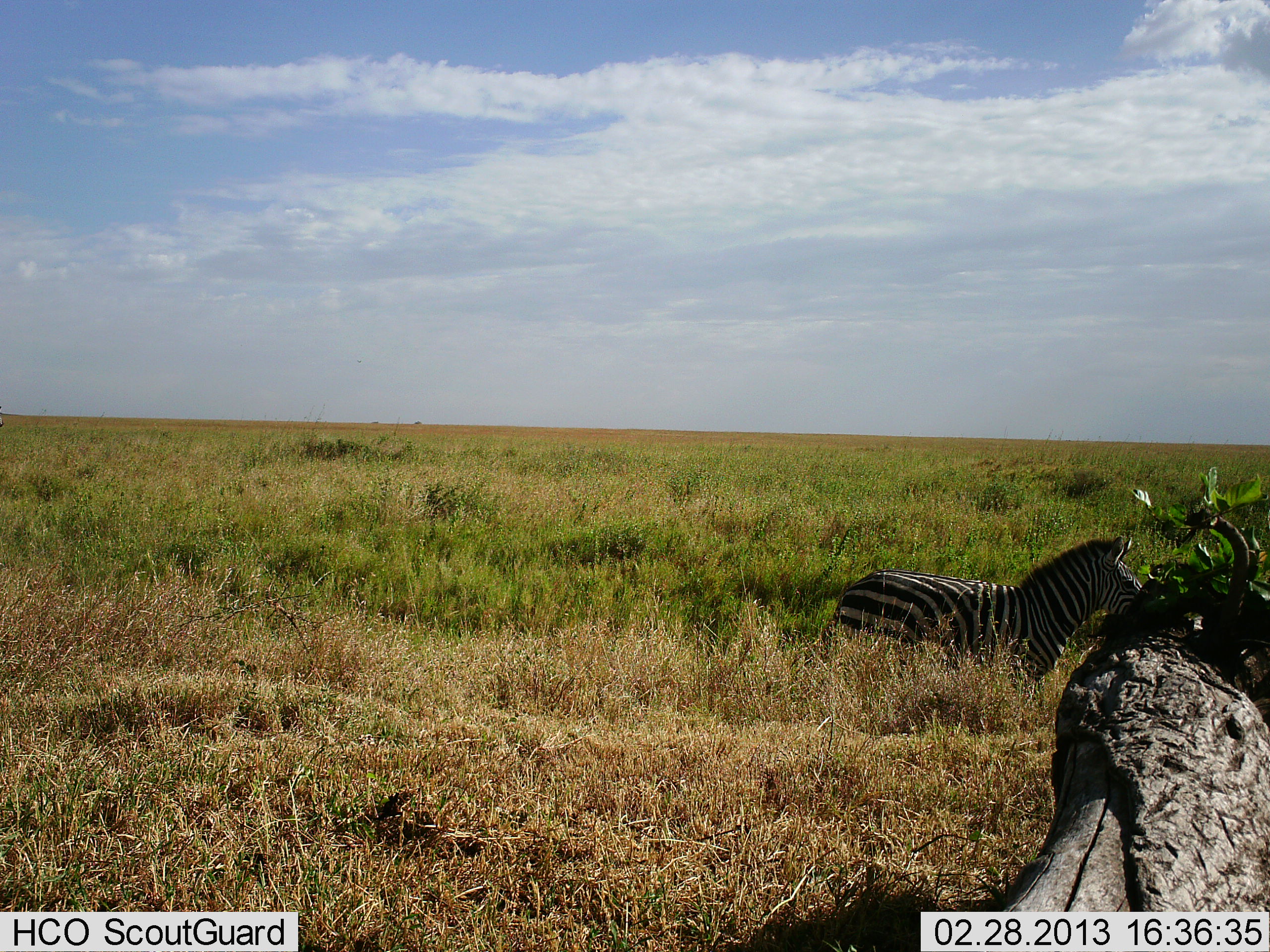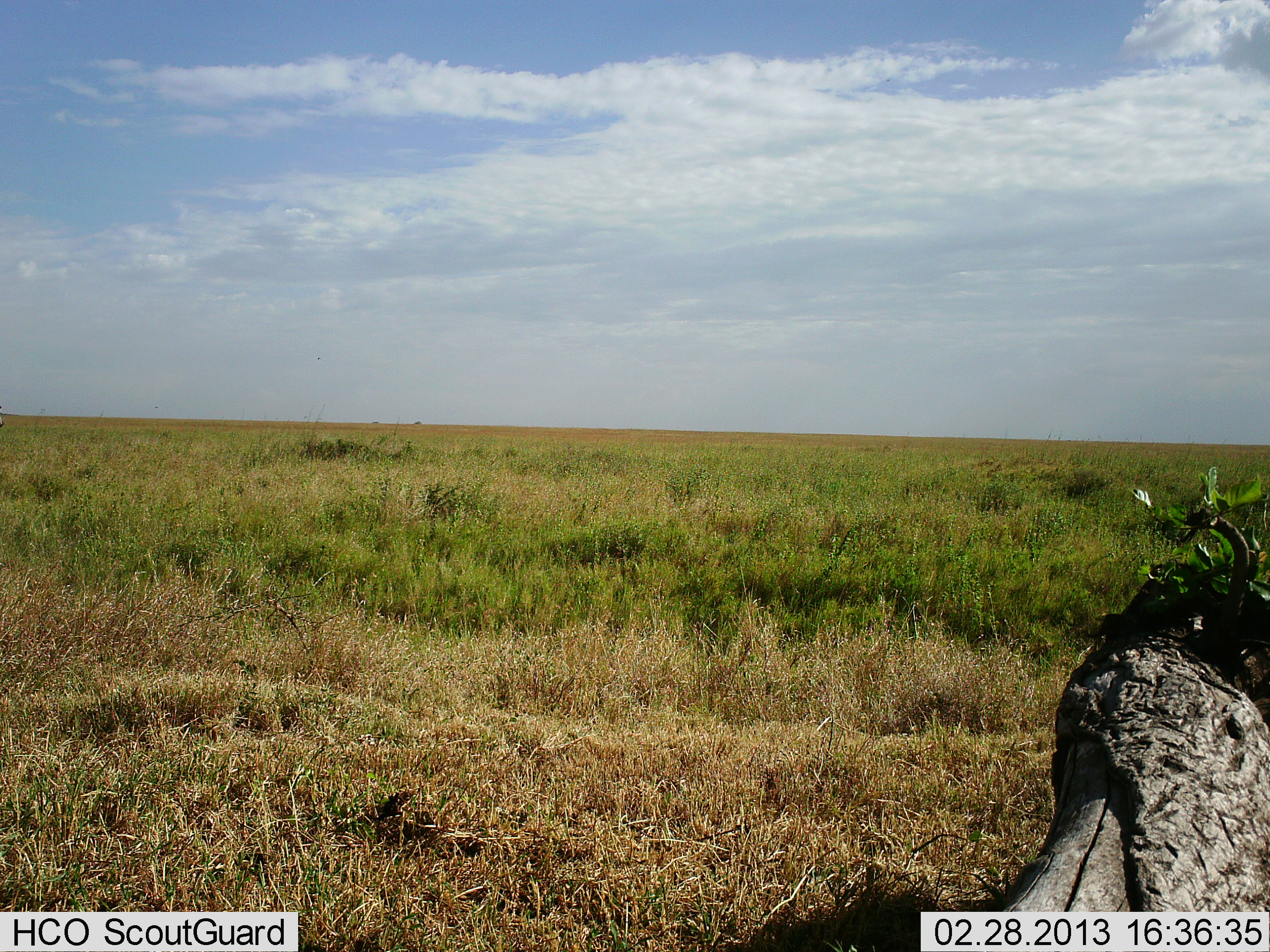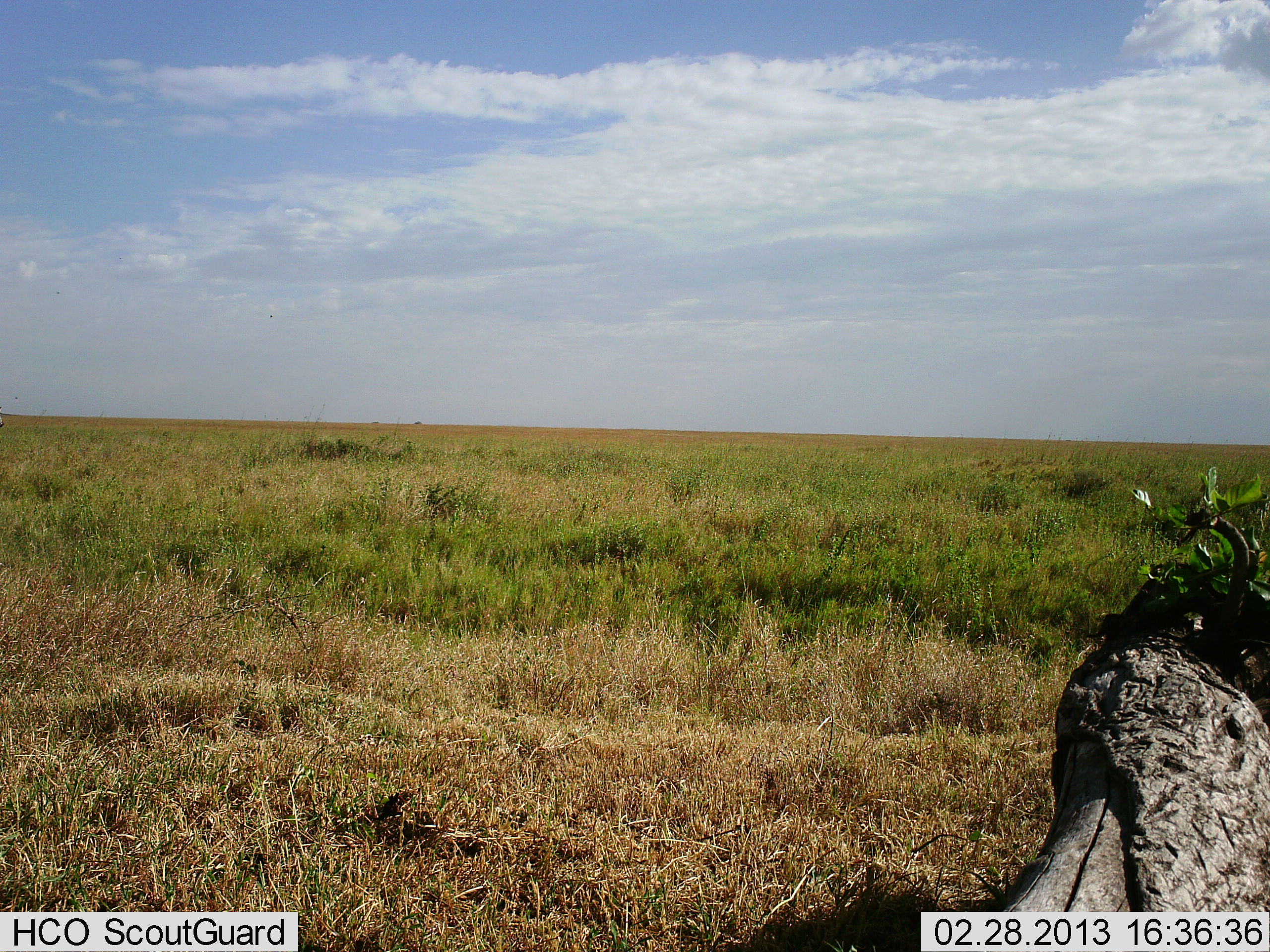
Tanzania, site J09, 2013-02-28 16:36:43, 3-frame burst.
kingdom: Animalia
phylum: Chordata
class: Mammalia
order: Perissodactyla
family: Equidae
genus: Equus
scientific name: Equus quagga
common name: plains zebra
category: zebra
Zebra (plains zebra) (Equus quagga), count 1. Behavior (volunteer vote fractions): standing 9%, resting 0%, moving 94%, interacting 0%. Young present (vote fraction): 0%. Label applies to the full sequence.